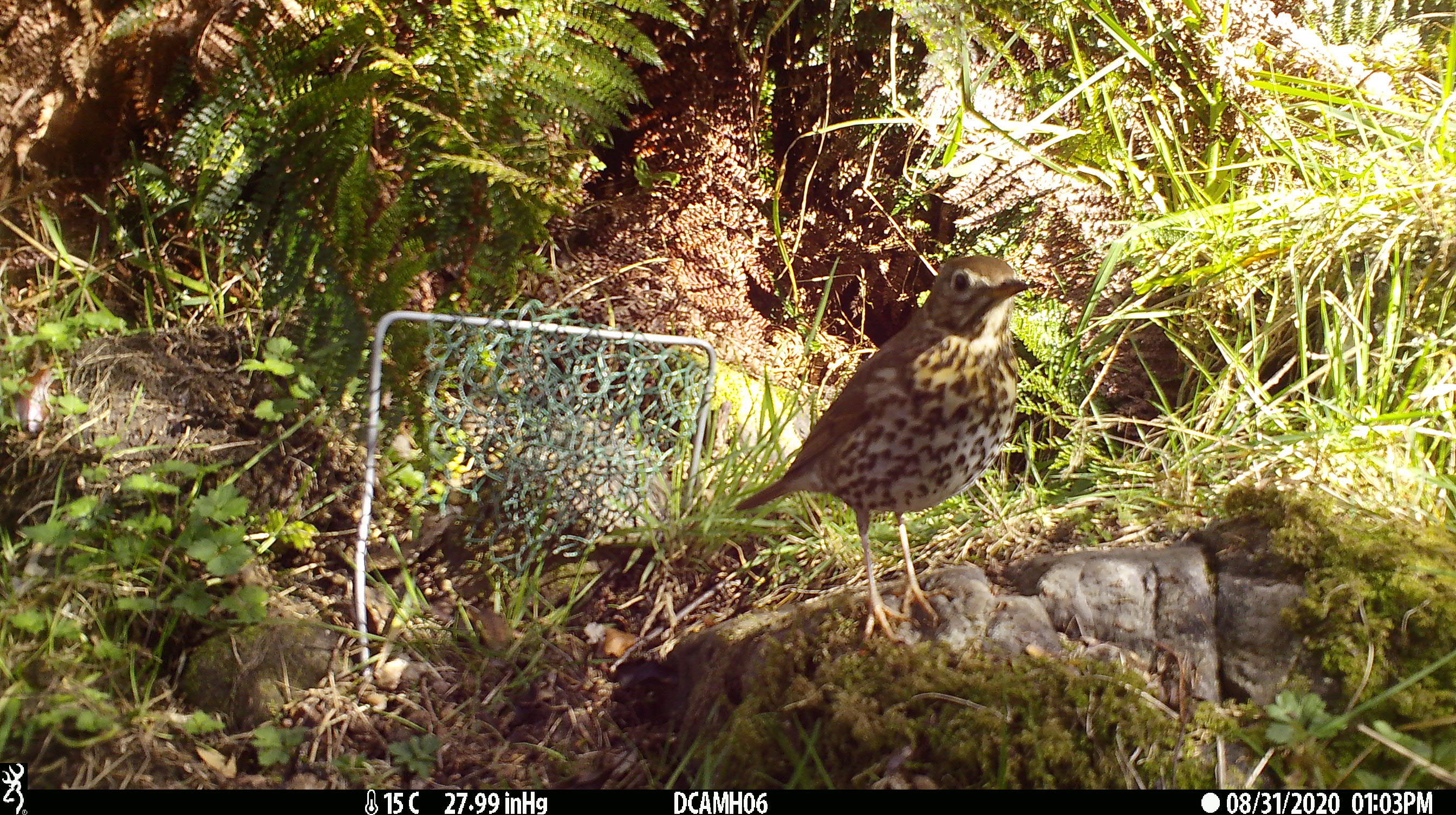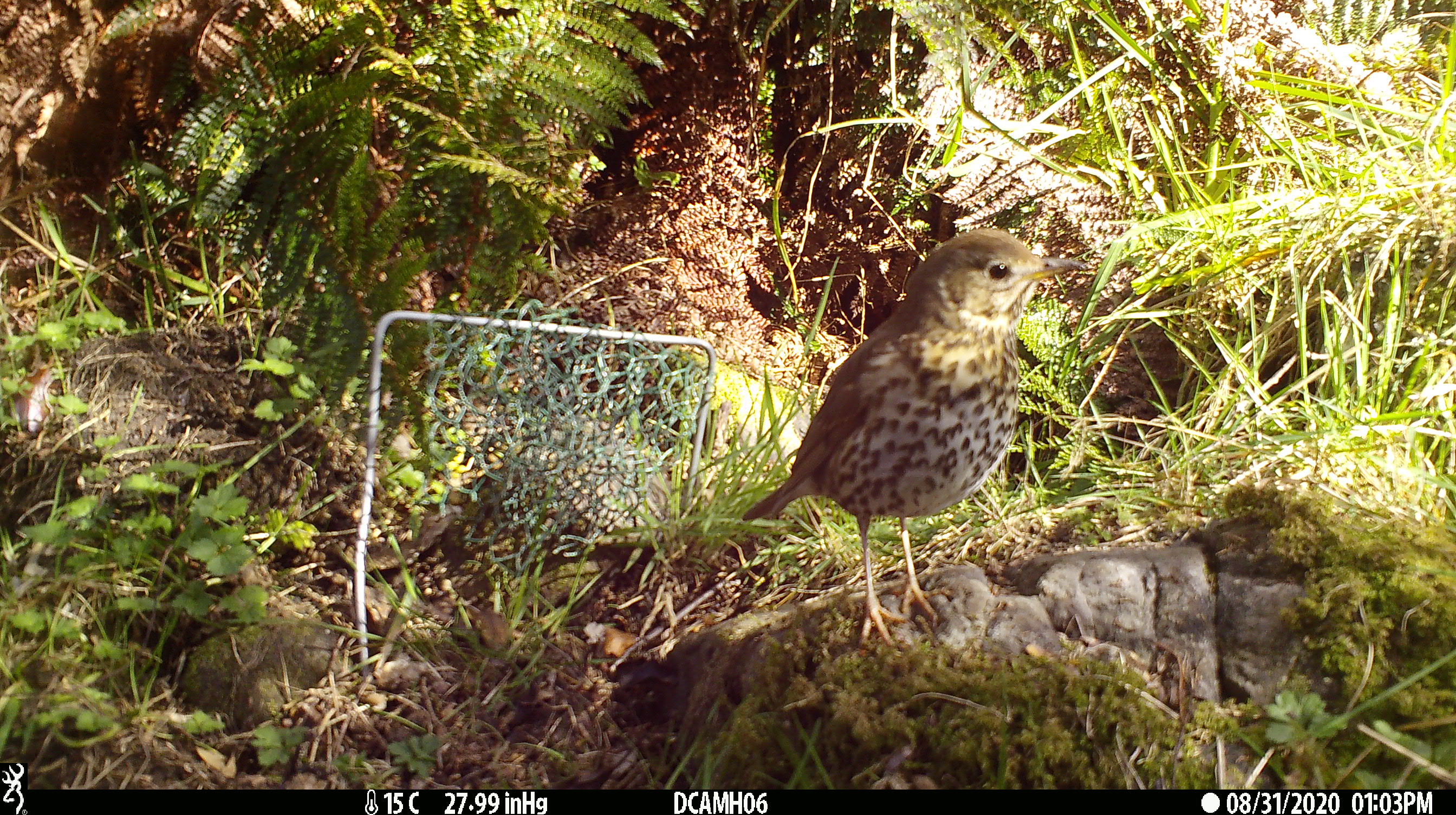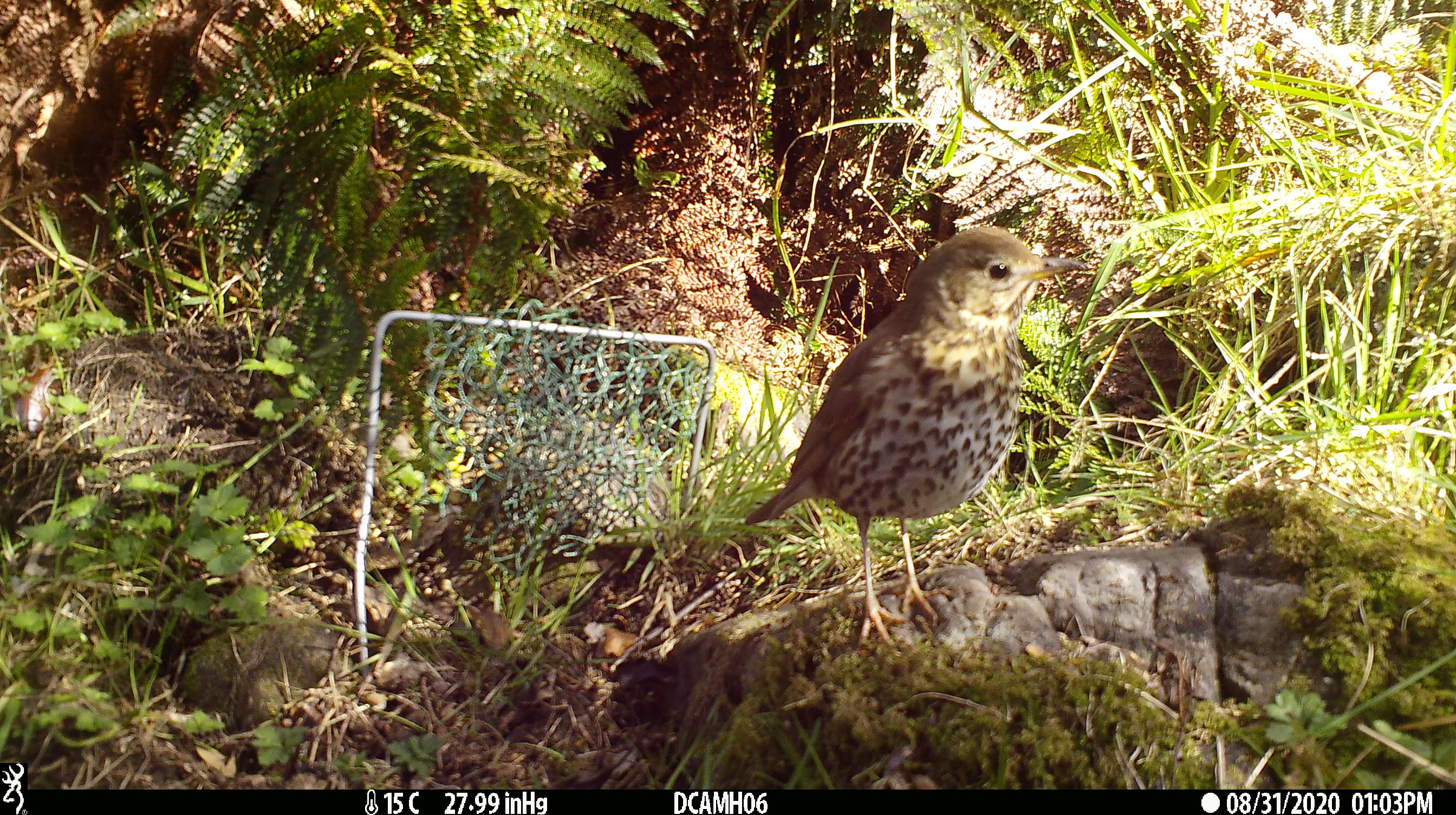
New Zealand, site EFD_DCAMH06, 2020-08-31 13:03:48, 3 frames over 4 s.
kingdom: Animalia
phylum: Chordata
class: Aves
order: Passeriformes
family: Turdidae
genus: Turdus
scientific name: Turdus philomelos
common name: song thrush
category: thrush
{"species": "thrush (song thrush) (Turdus philomelos)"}